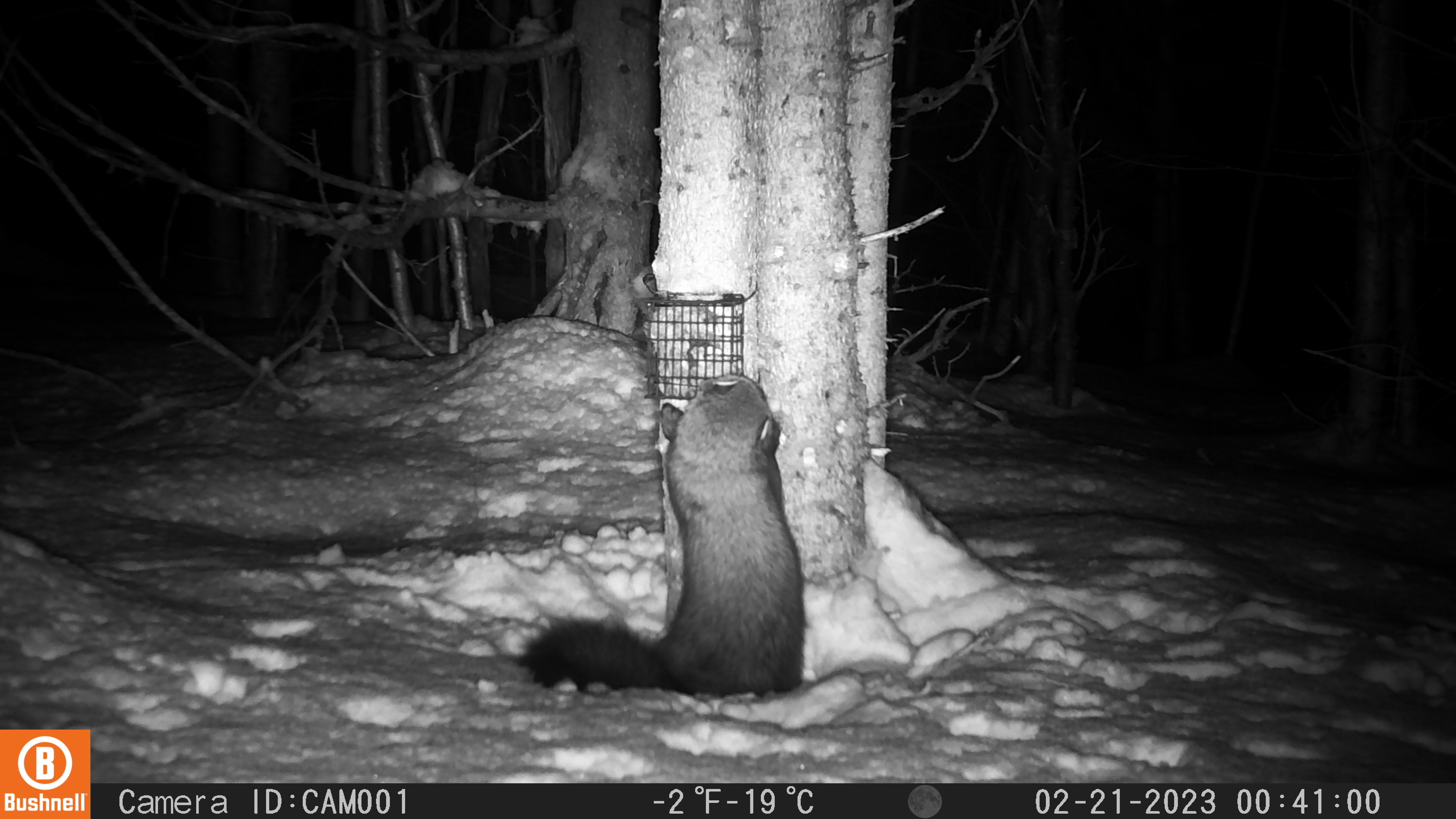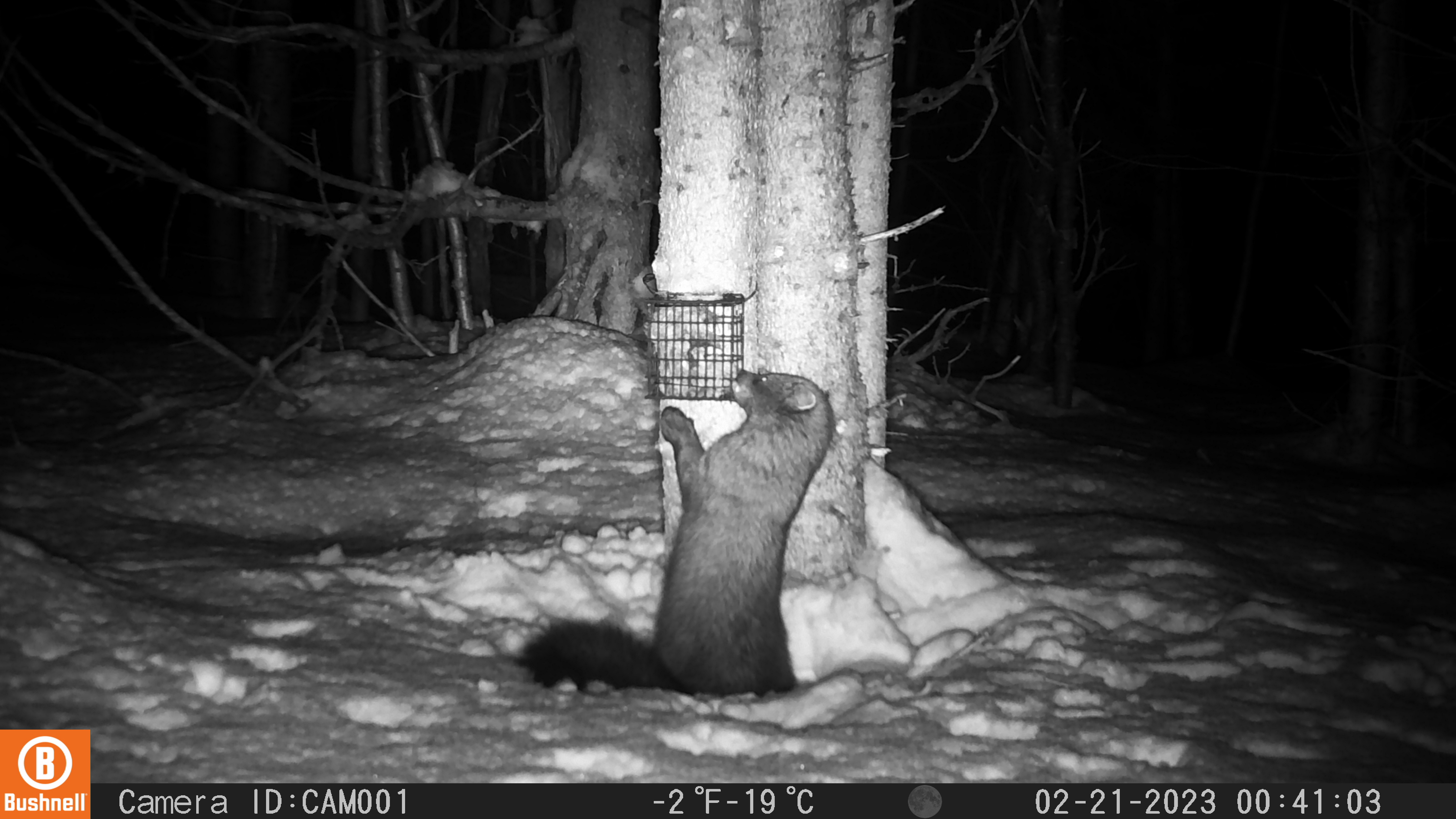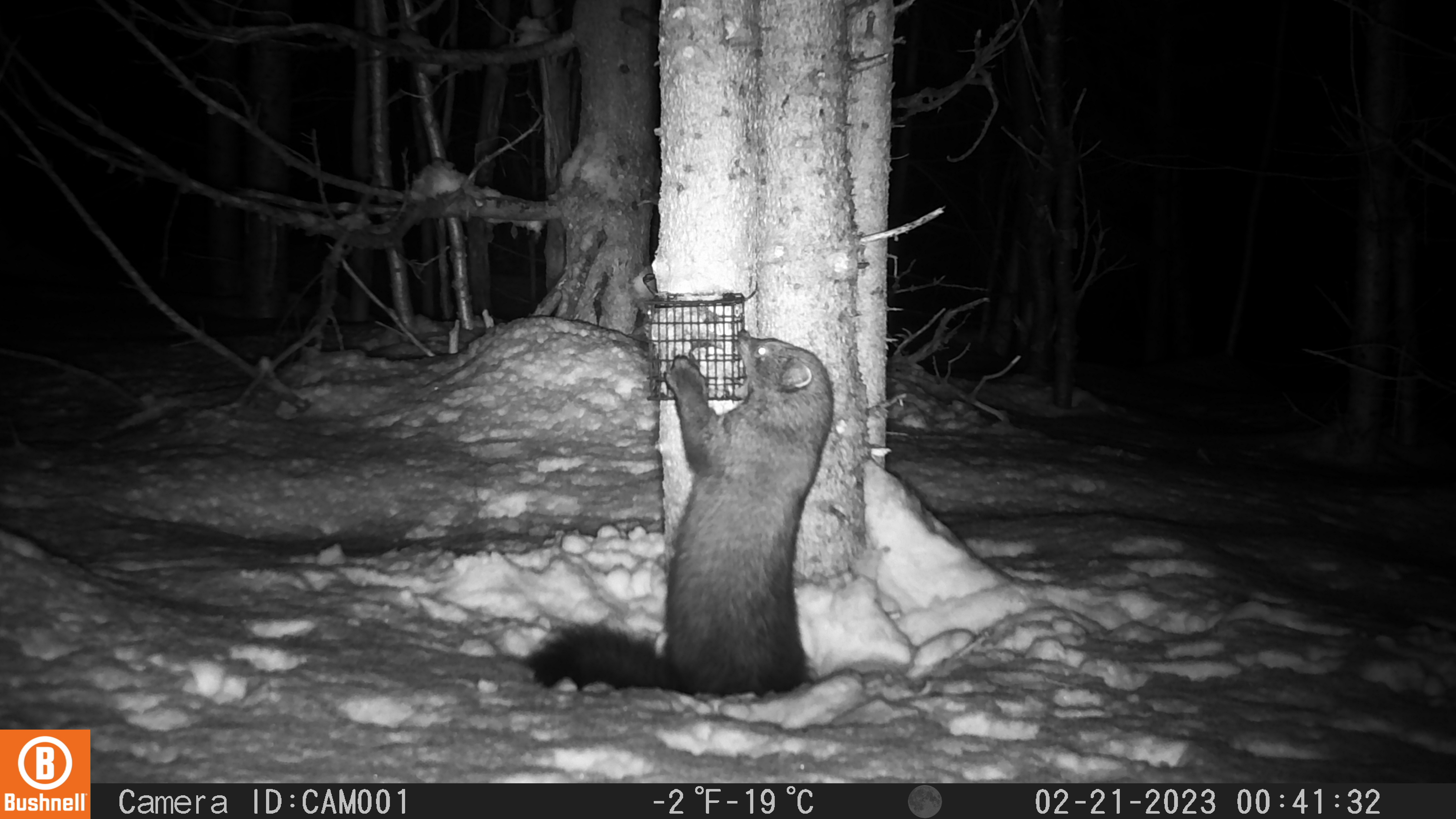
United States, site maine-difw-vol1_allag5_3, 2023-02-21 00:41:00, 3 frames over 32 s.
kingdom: Animalia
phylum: Chordata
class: Mammalia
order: Carnivora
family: Mustelidae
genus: Pekania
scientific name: Pekania pennanti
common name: fisher